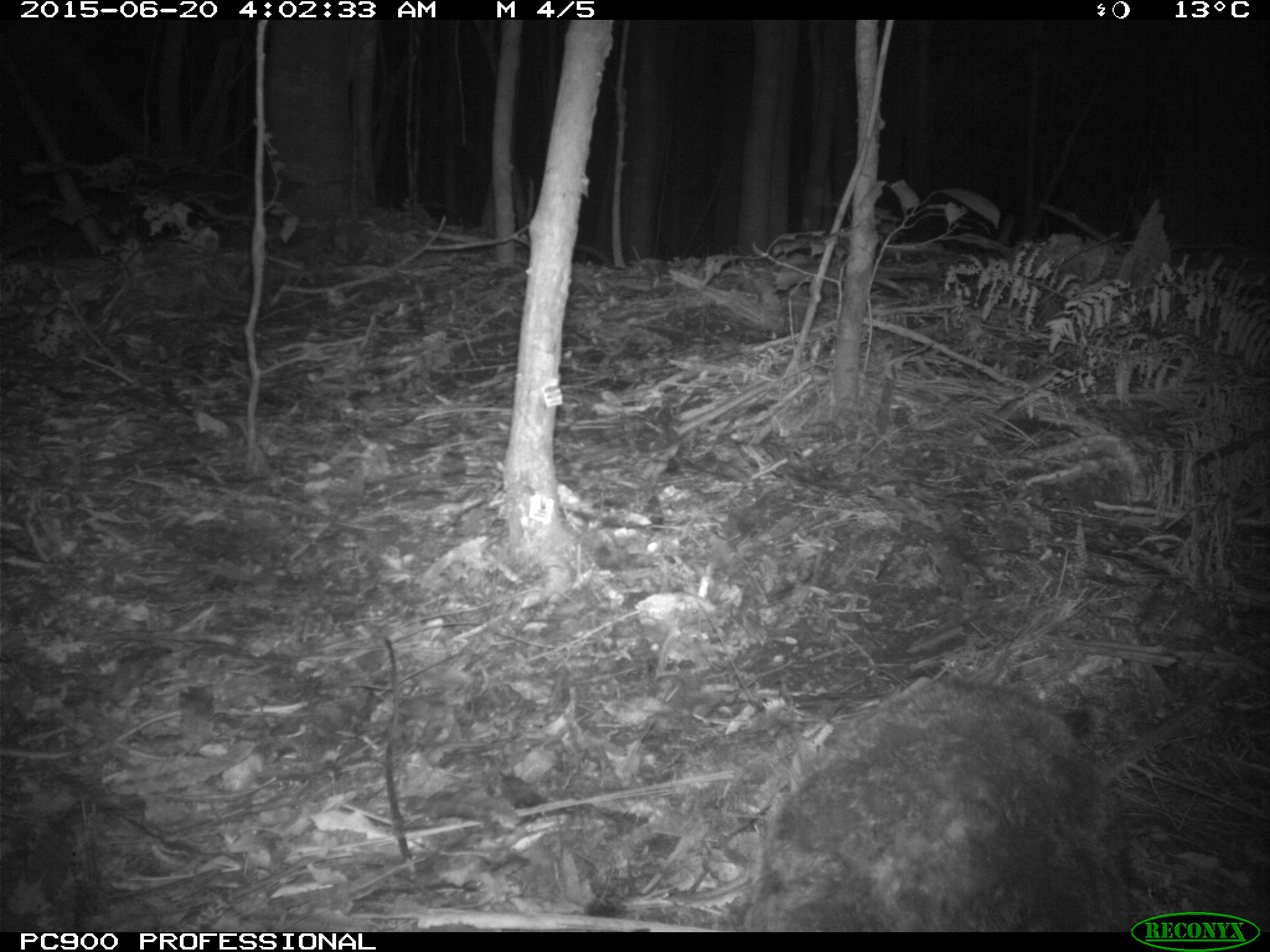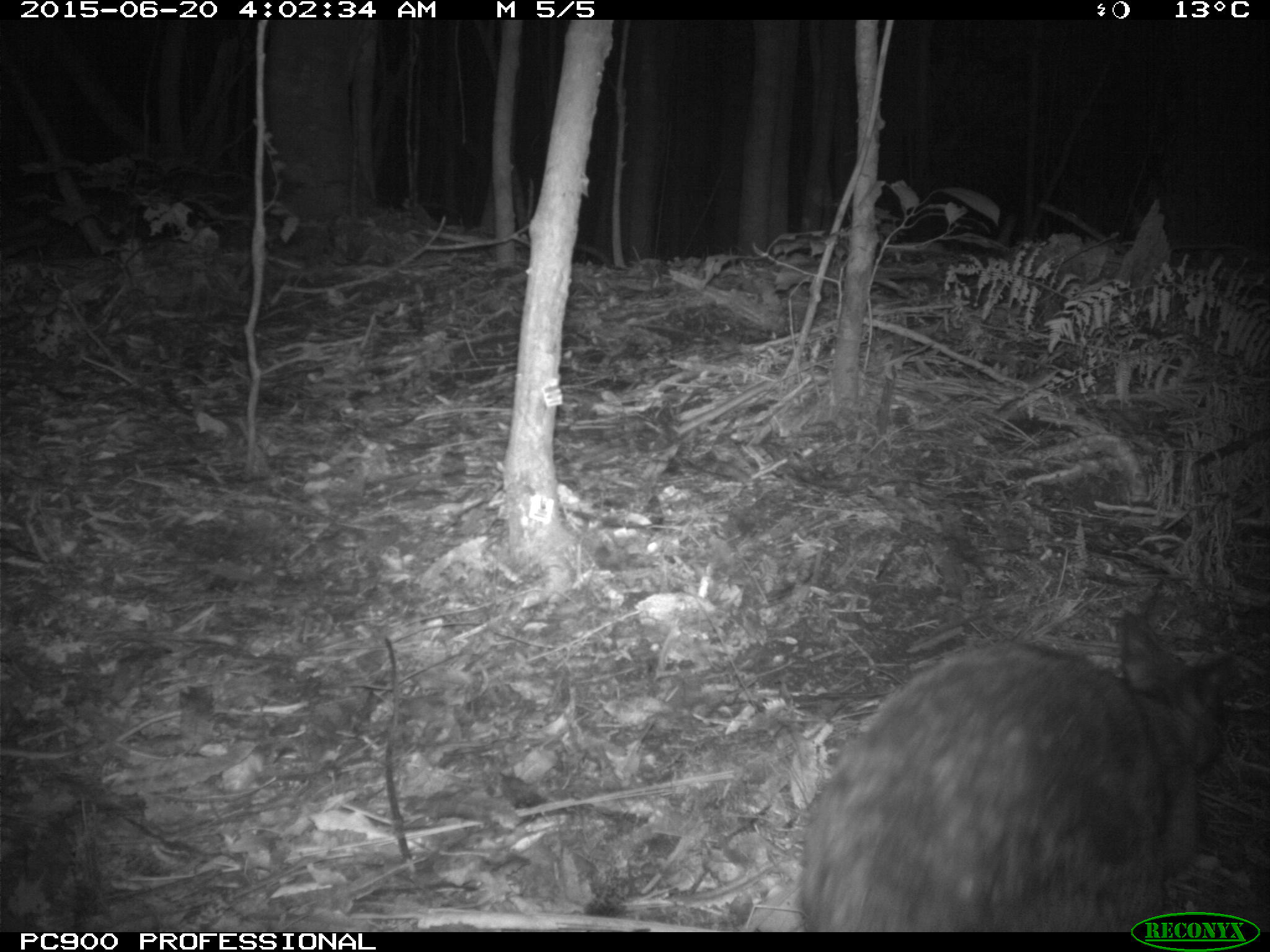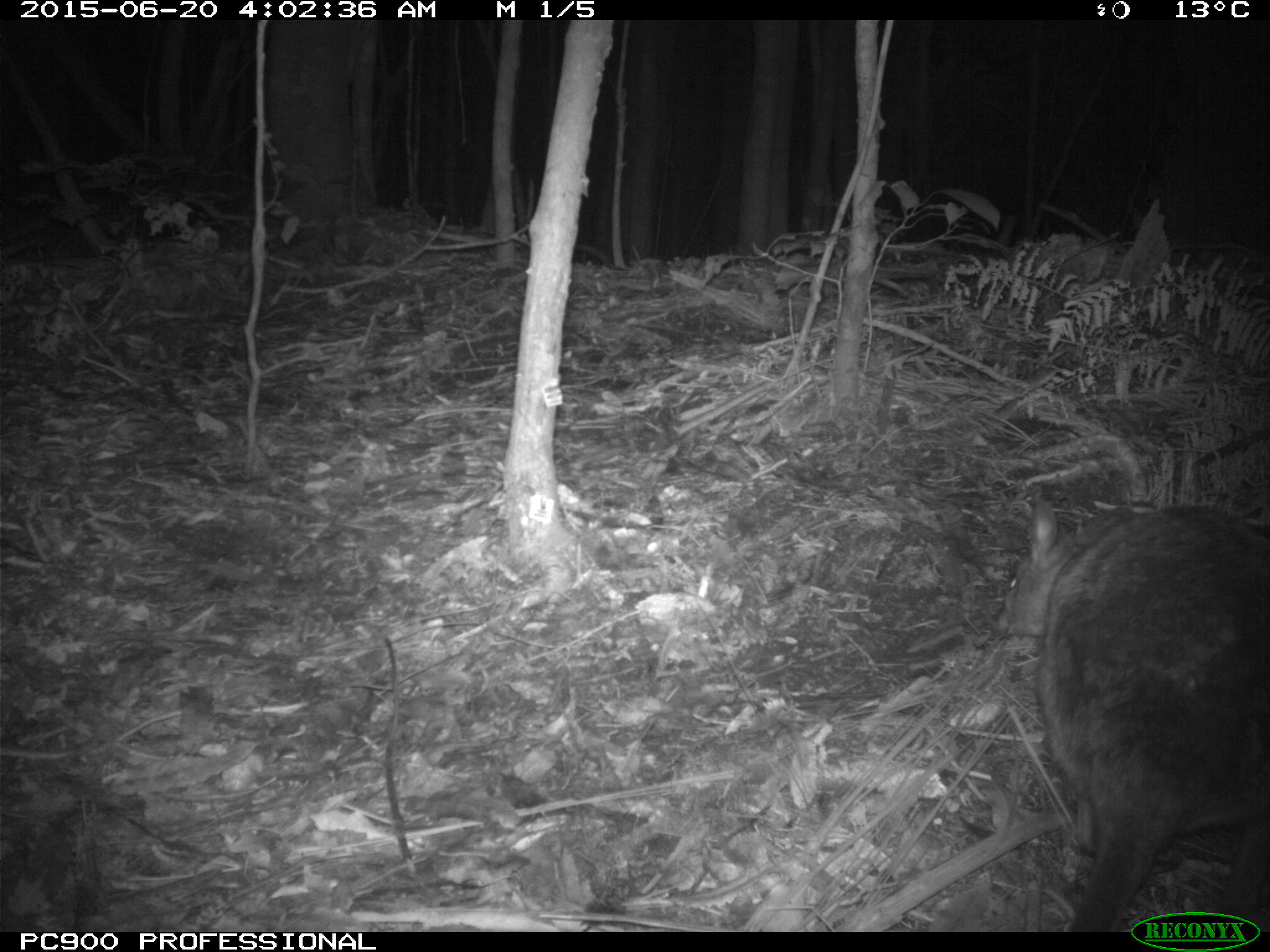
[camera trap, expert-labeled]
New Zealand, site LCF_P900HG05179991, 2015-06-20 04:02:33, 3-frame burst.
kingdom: Animalia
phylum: Chordata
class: Mammalia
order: Diprotodontia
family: Macropodidae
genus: Notamacropus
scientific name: Notamacropus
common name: wallaby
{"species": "wallaby (Notamacropus)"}